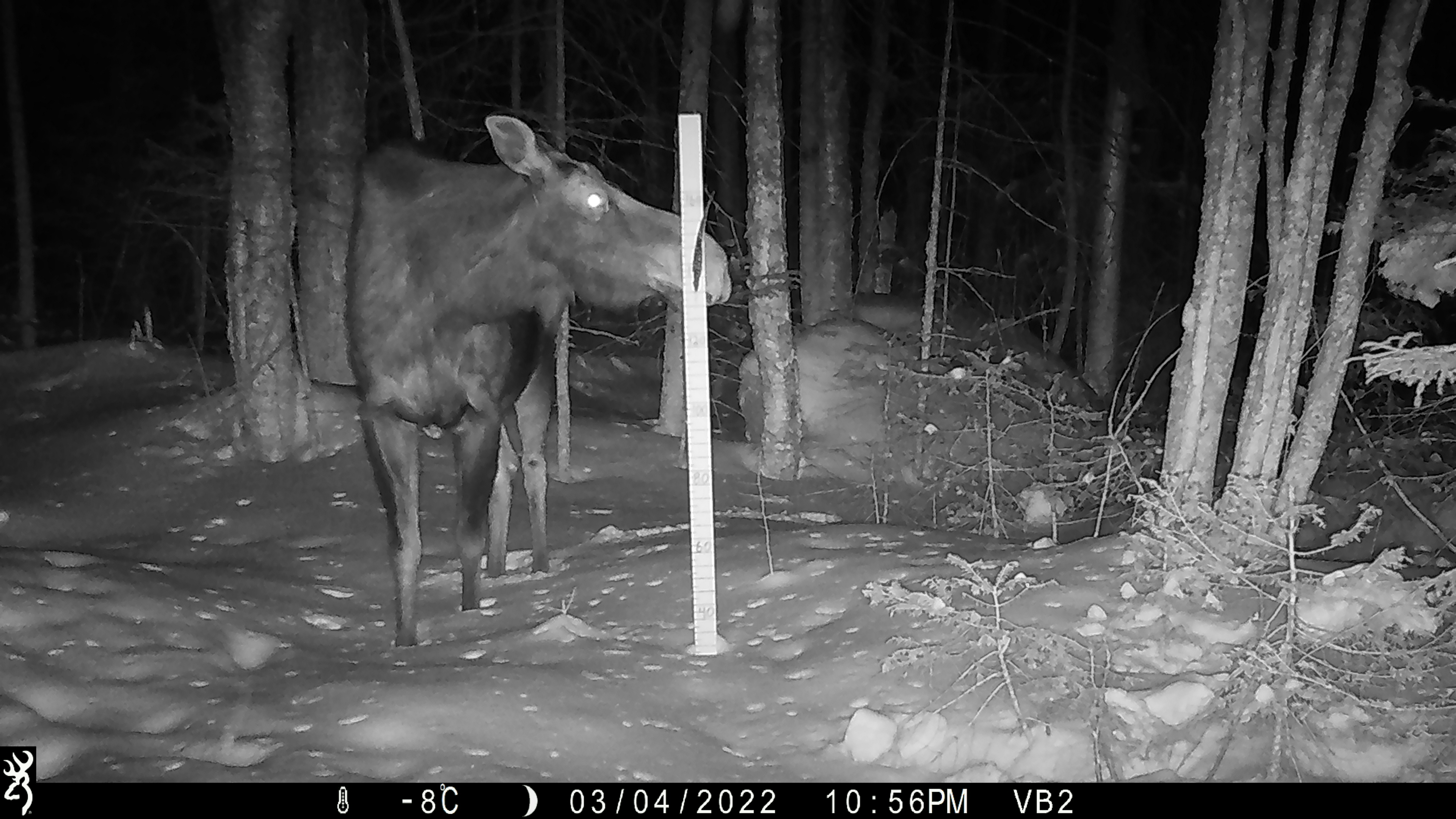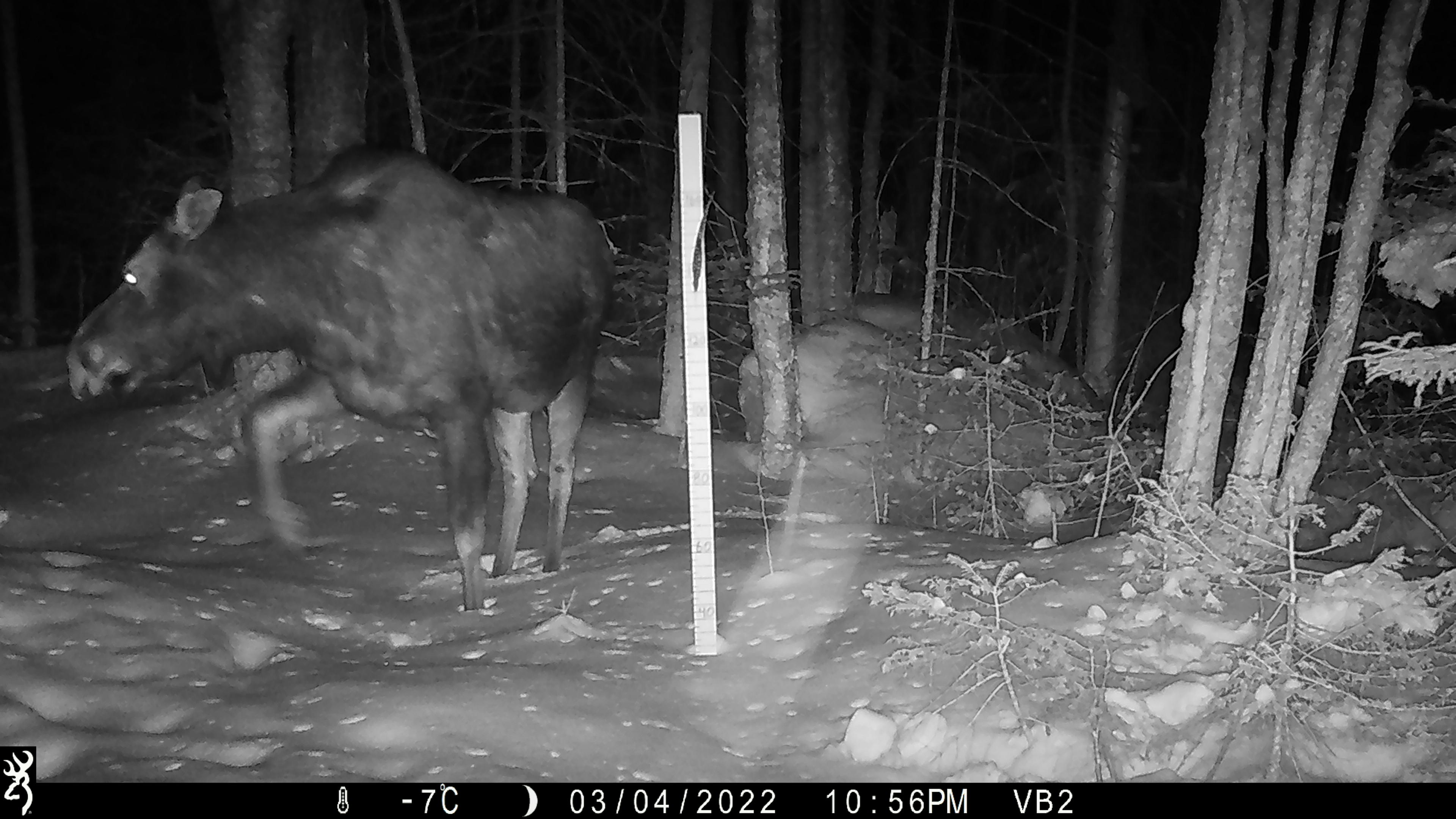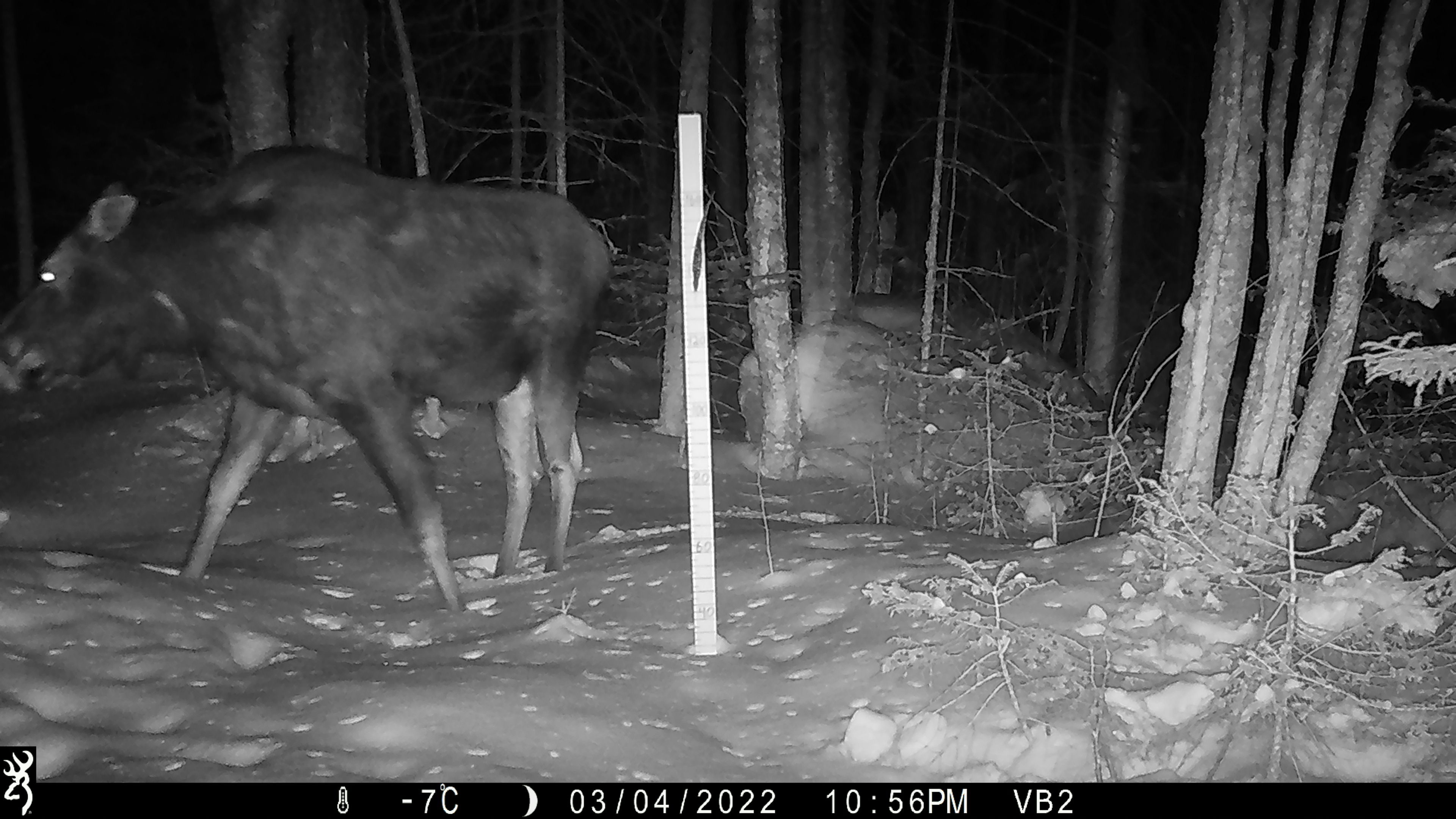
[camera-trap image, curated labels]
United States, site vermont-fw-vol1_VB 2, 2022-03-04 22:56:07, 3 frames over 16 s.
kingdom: Animalia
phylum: Chordata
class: Mammalia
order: Artiodactyla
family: Cervidae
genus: Alces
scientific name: Alces alces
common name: moose